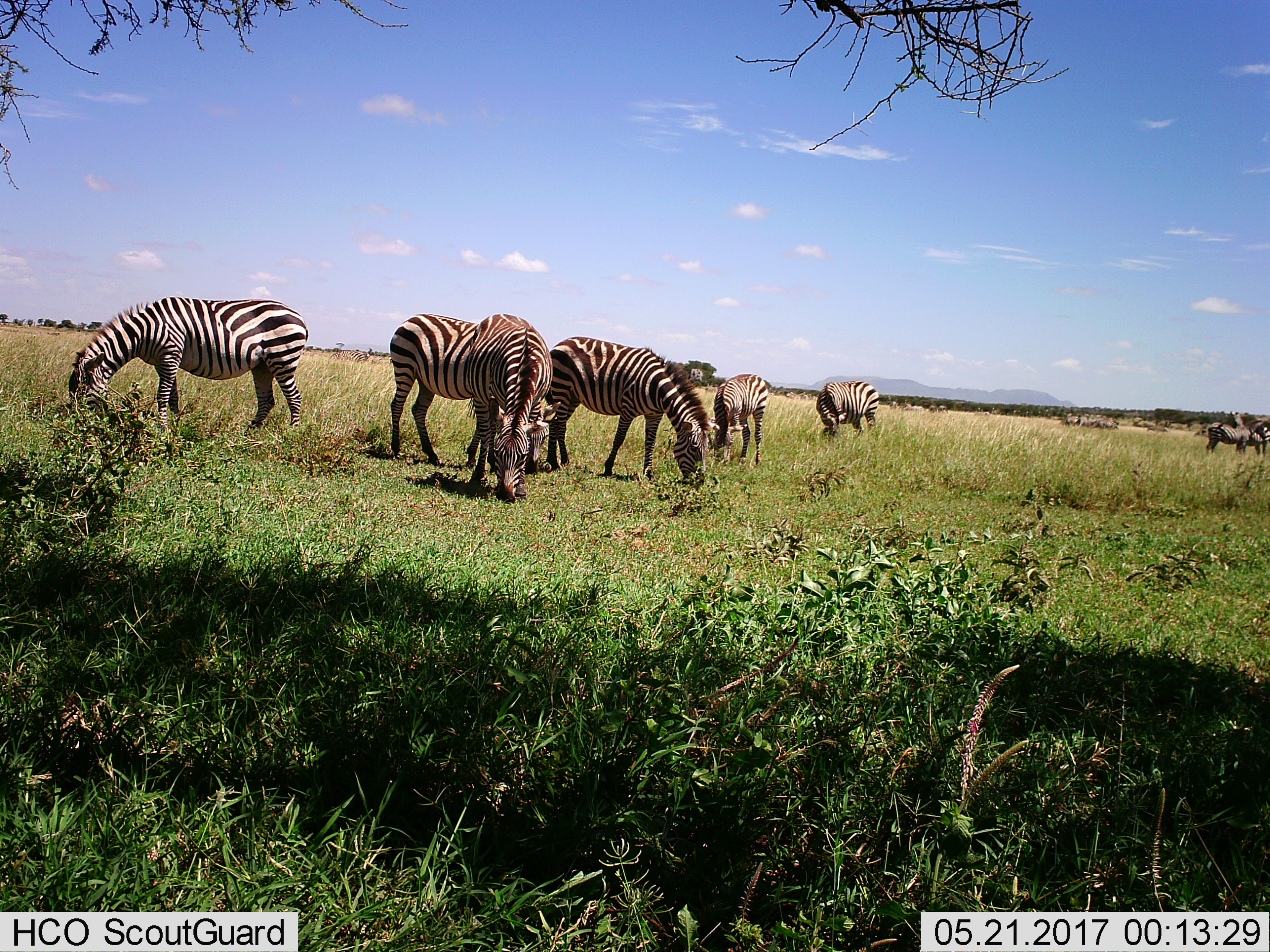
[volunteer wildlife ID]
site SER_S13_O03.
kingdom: Animalia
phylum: Chordata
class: Mammalia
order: Perissodactyla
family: Equidae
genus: Equus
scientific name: Equus quagga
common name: plains zebra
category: zebraplains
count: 8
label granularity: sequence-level